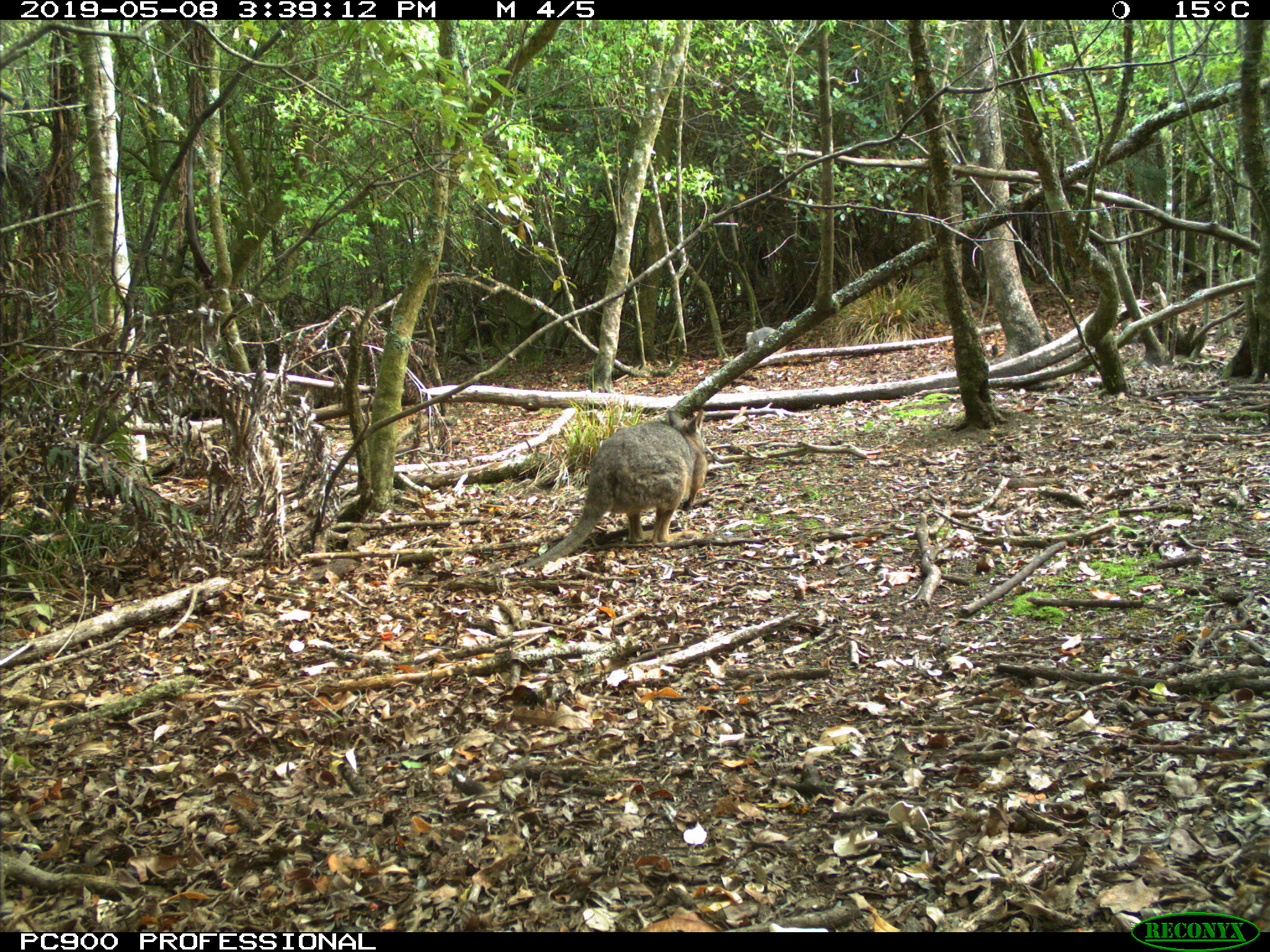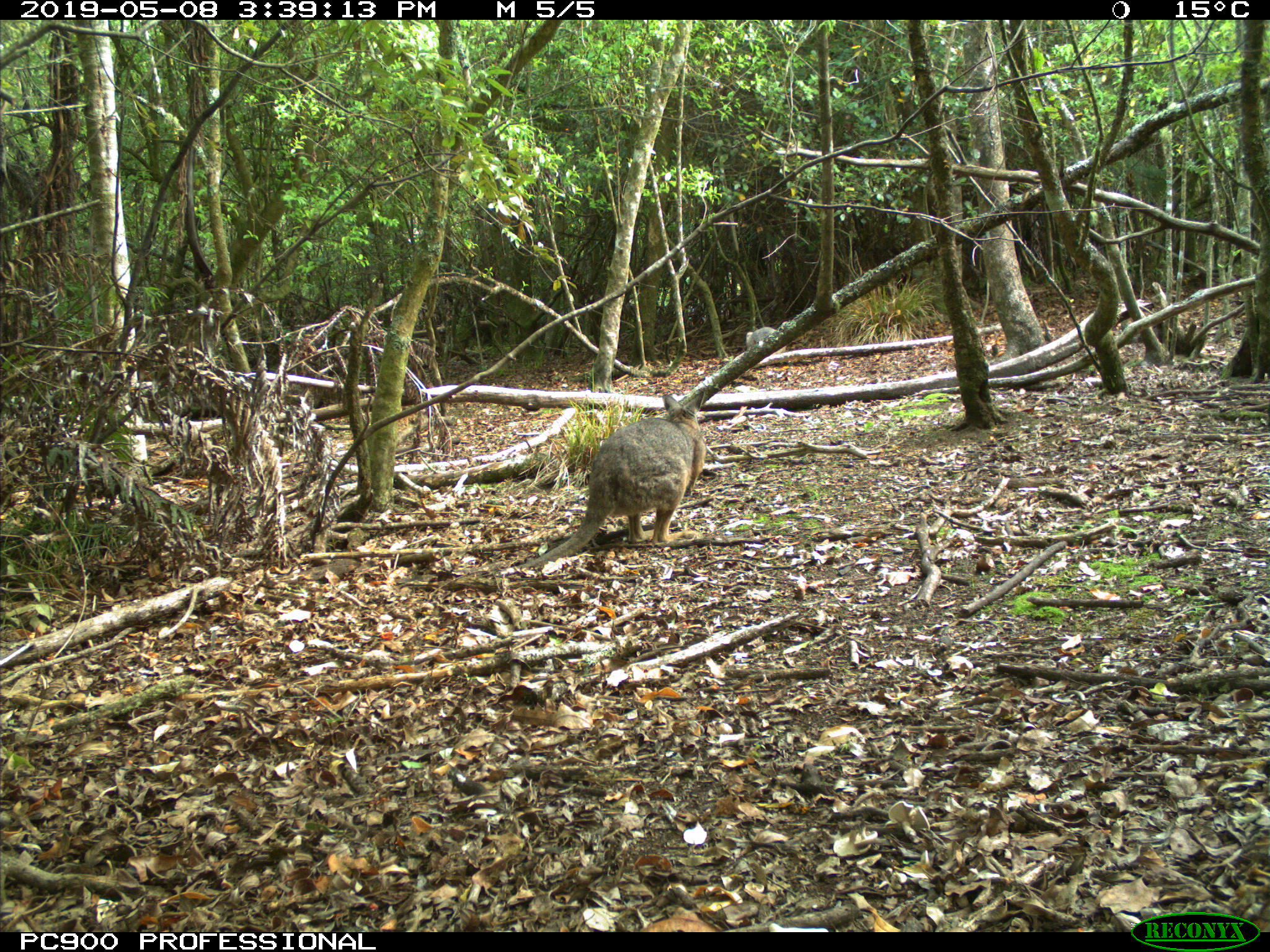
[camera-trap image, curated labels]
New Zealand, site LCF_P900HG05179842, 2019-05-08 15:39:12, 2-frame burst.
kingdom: Animalia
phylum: Chordata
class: Mammalia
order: Diprotodontia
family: Macropodidae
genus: Notamacropus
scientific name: Notamacropus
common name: wallaby